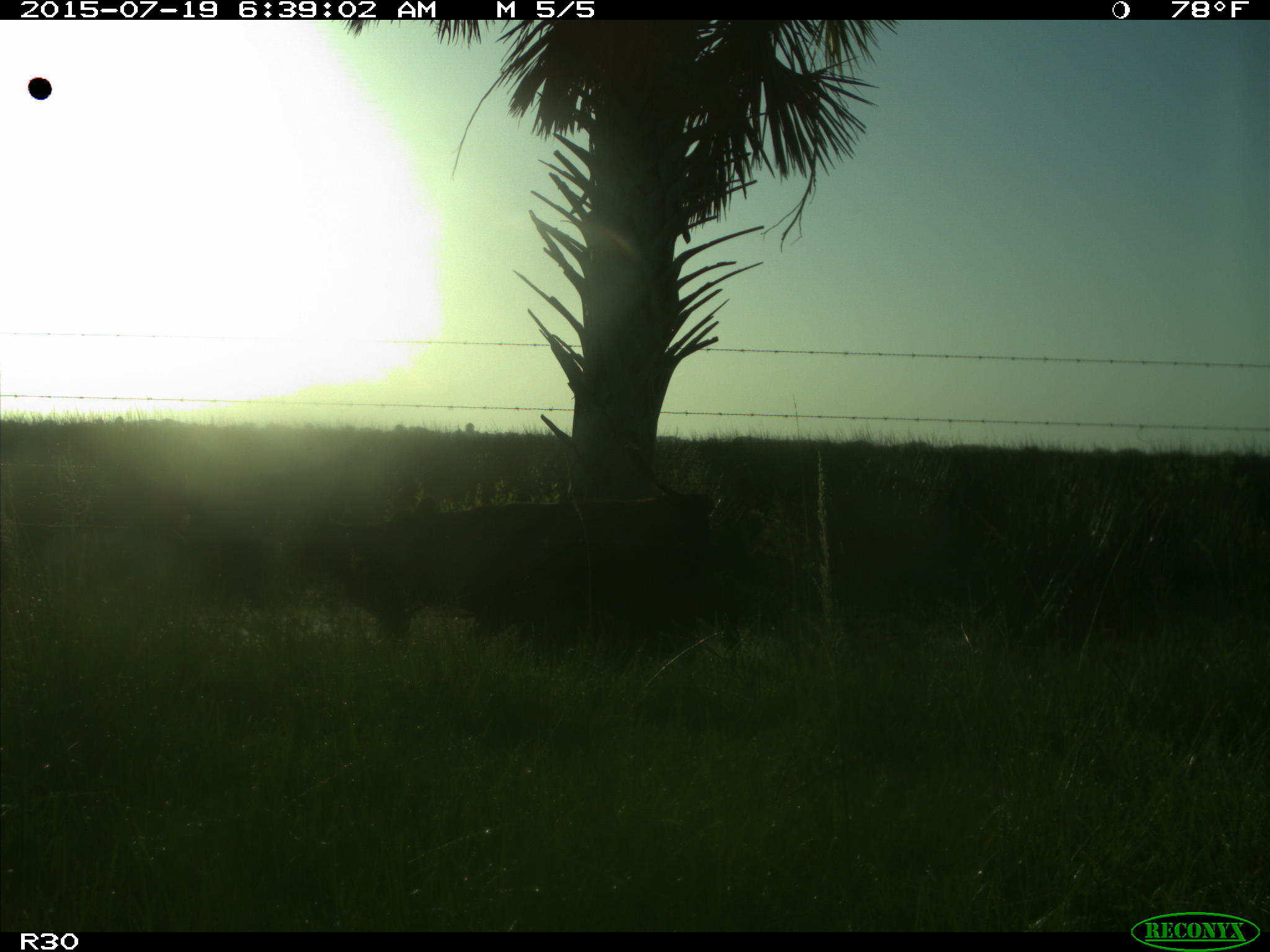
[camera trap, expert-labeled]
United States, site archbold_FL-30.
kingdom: Animalia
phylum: Chordata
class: Mammalia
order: Artiodactyla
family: Bovidae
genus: Bos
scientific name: Bos taurus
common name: domestic cow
Bos taurus (domestic cow).